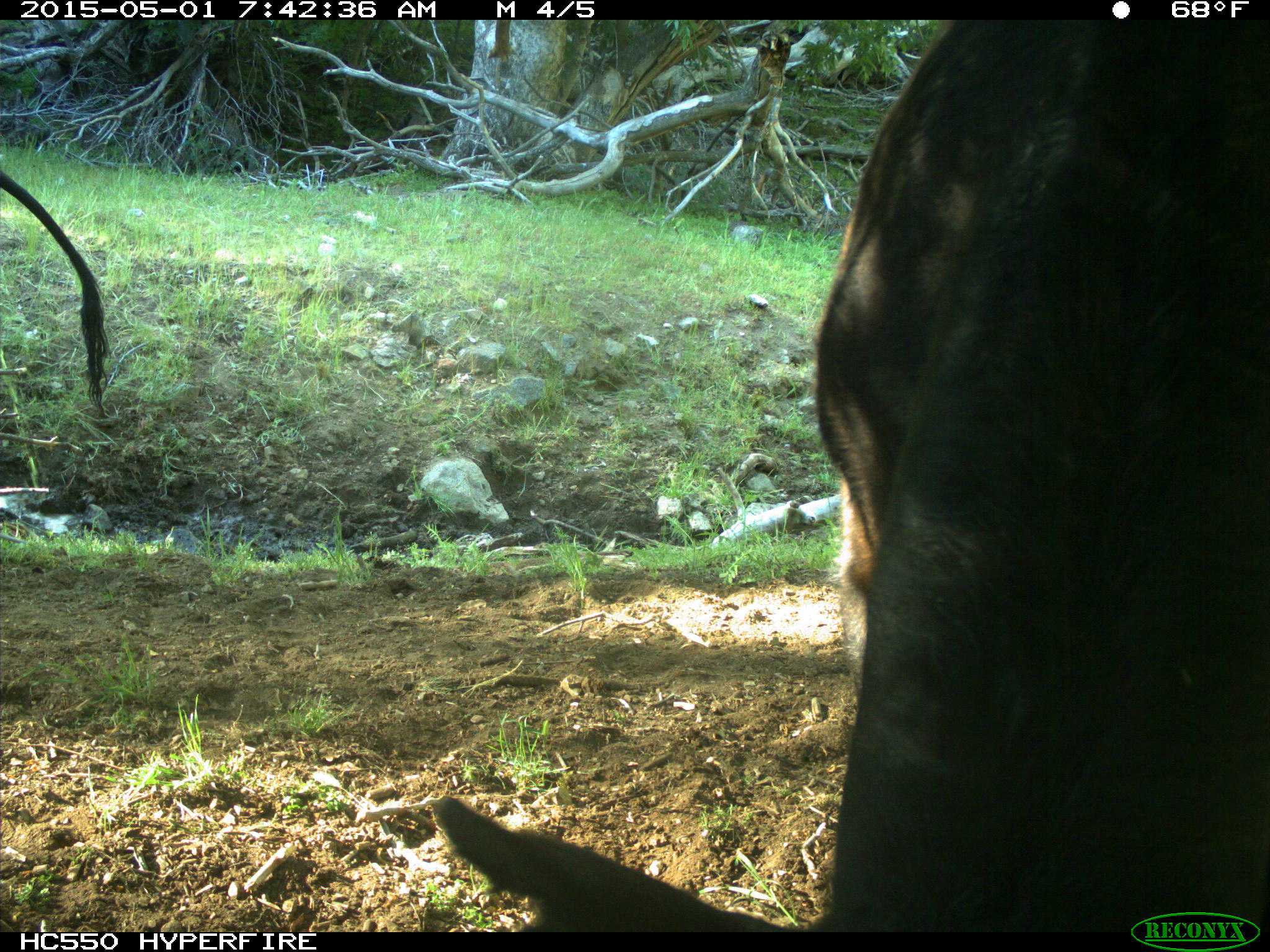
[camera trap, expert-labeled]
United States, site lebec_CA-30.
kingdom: Animalia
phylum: Chordata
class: Mammalia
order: Artiodactyla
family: Bovidae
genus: Bos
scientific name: Bos taurus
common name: domestic cow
Bos taurus (domestic cow).